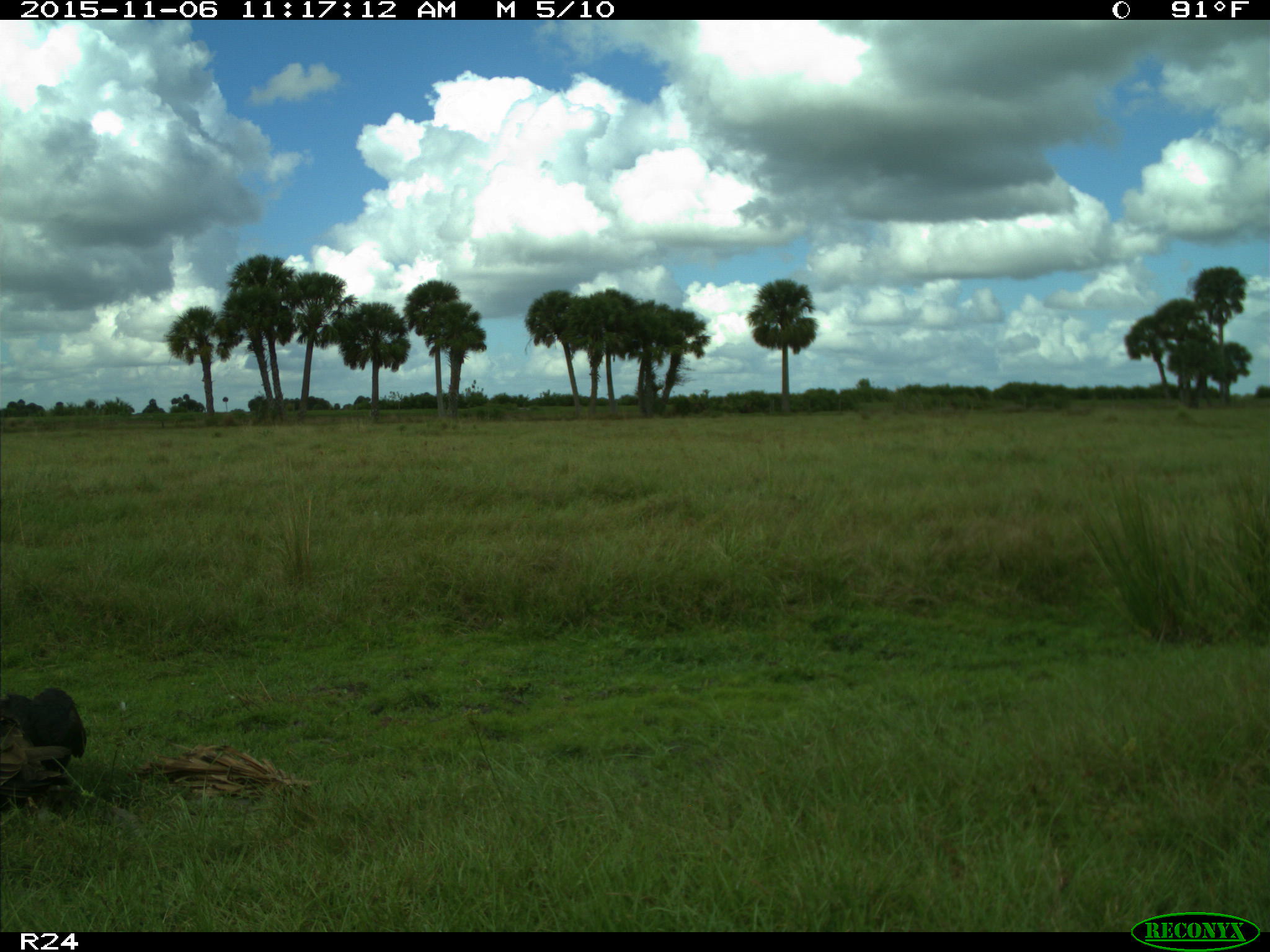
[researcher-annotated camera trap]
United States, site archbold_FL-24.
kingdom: Animalia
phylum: Chordata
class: Aves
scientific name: Aves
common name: birds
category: unidentified bird